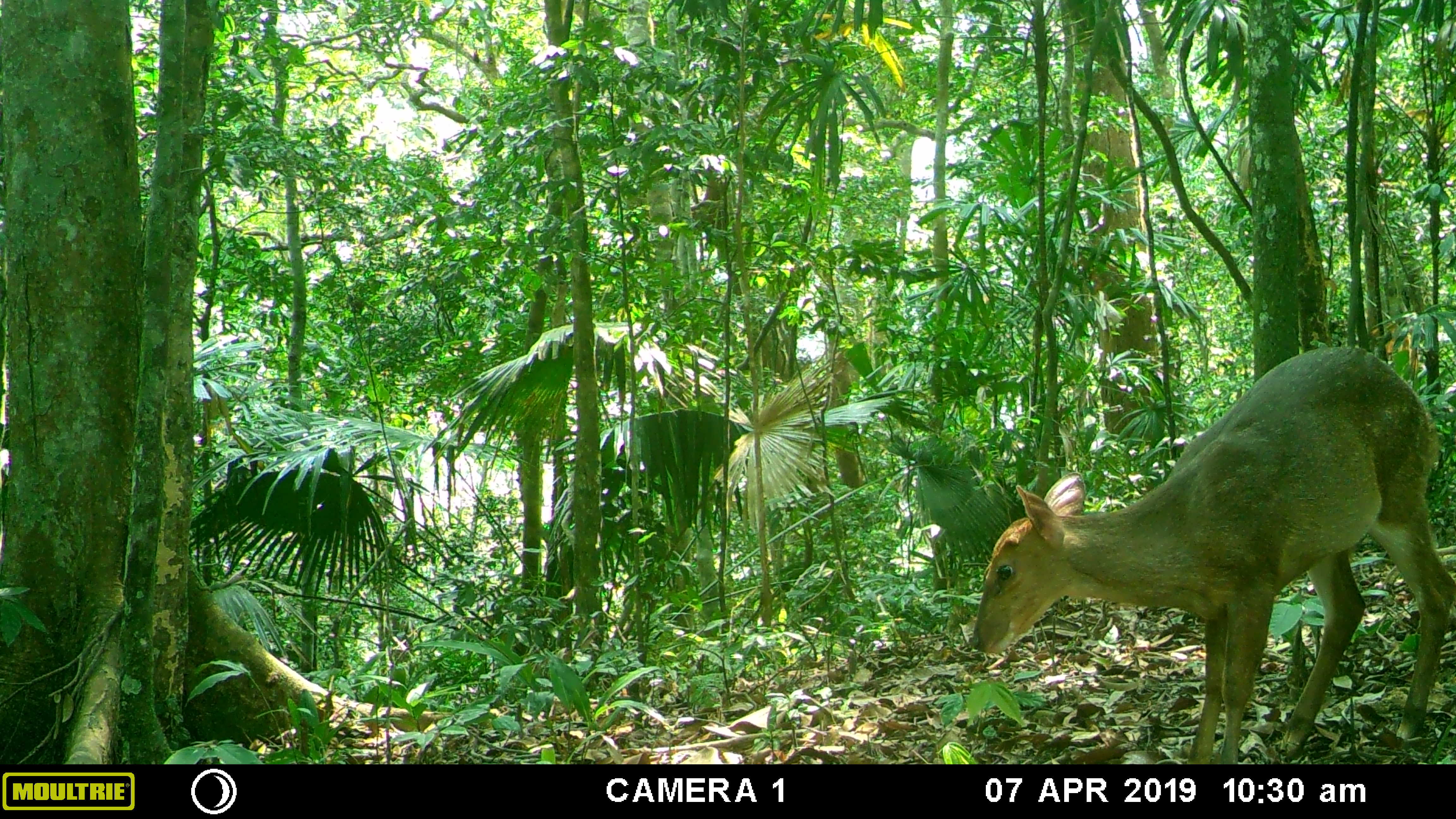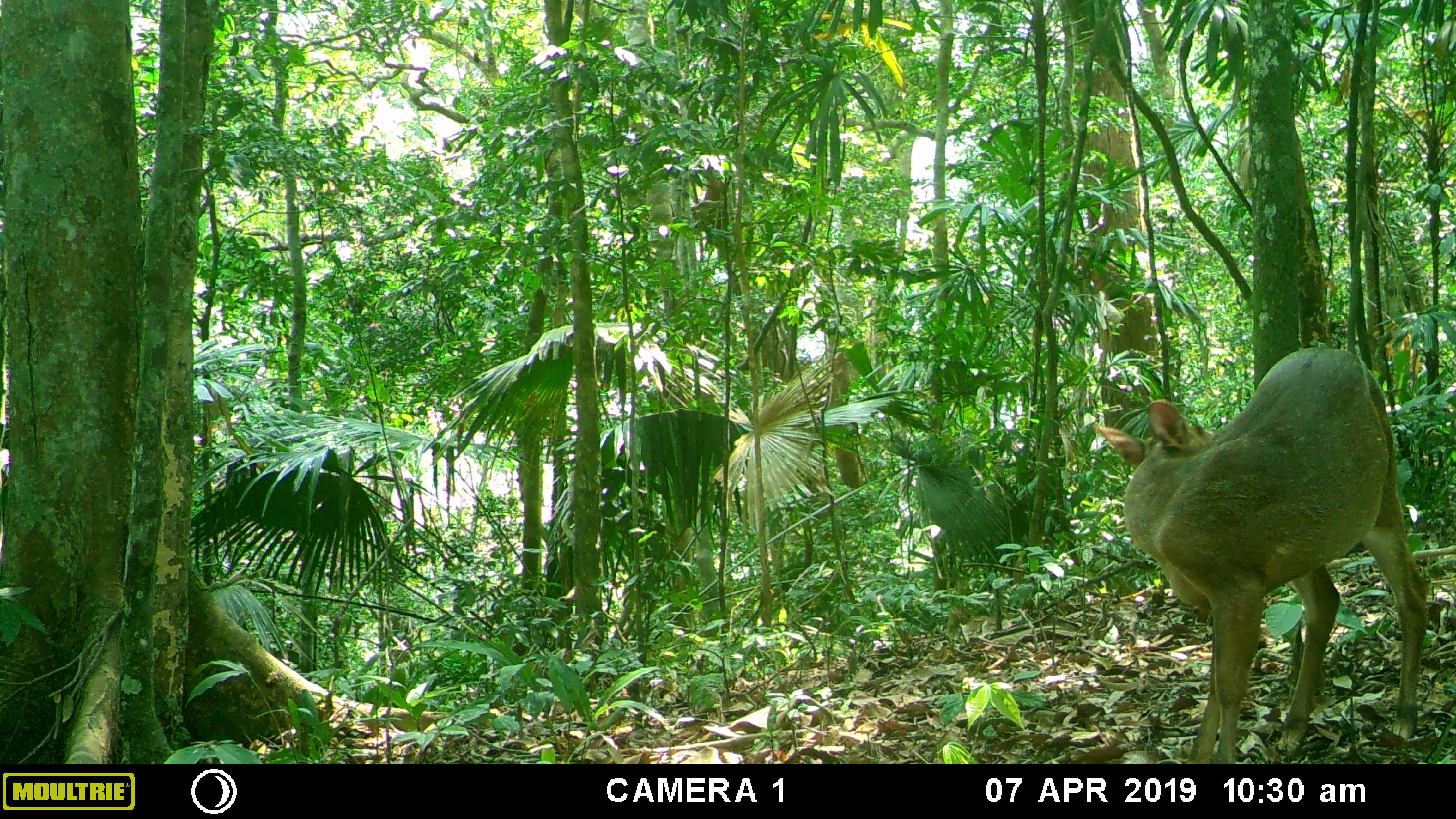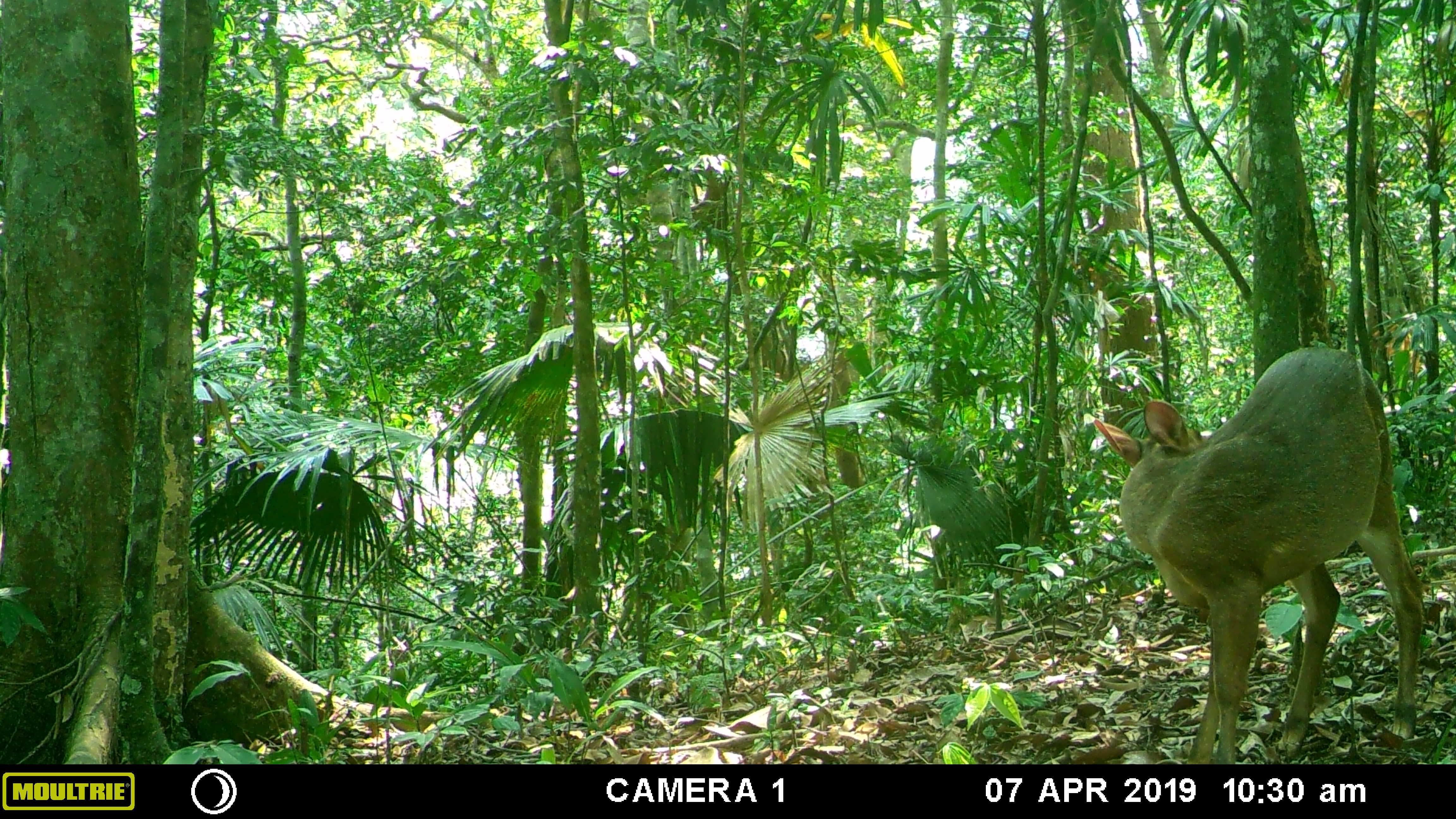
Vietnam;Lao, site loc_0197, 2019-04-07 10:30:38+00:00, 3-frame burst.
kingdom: Animalia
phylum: Chordata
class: Mammalia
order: Artiodactyla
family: Cervidae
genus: Muntiacus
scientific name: Muntiacus vuquangensis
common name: large-antlered muntjac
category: large antlered muntjac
Large antlered muntjac (large-antlered muntjac) (Muntiacus vuquangensis). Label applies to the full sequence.